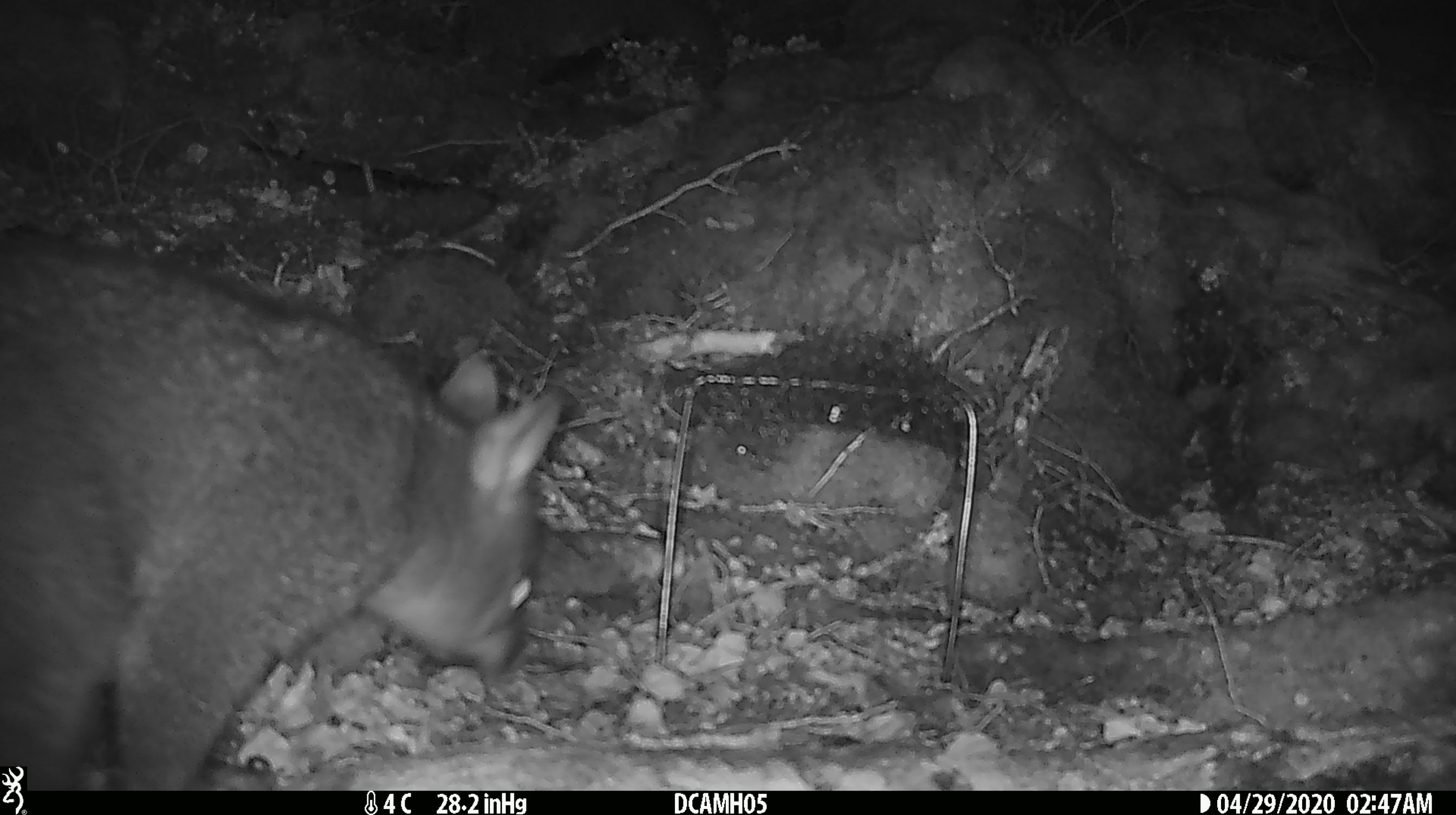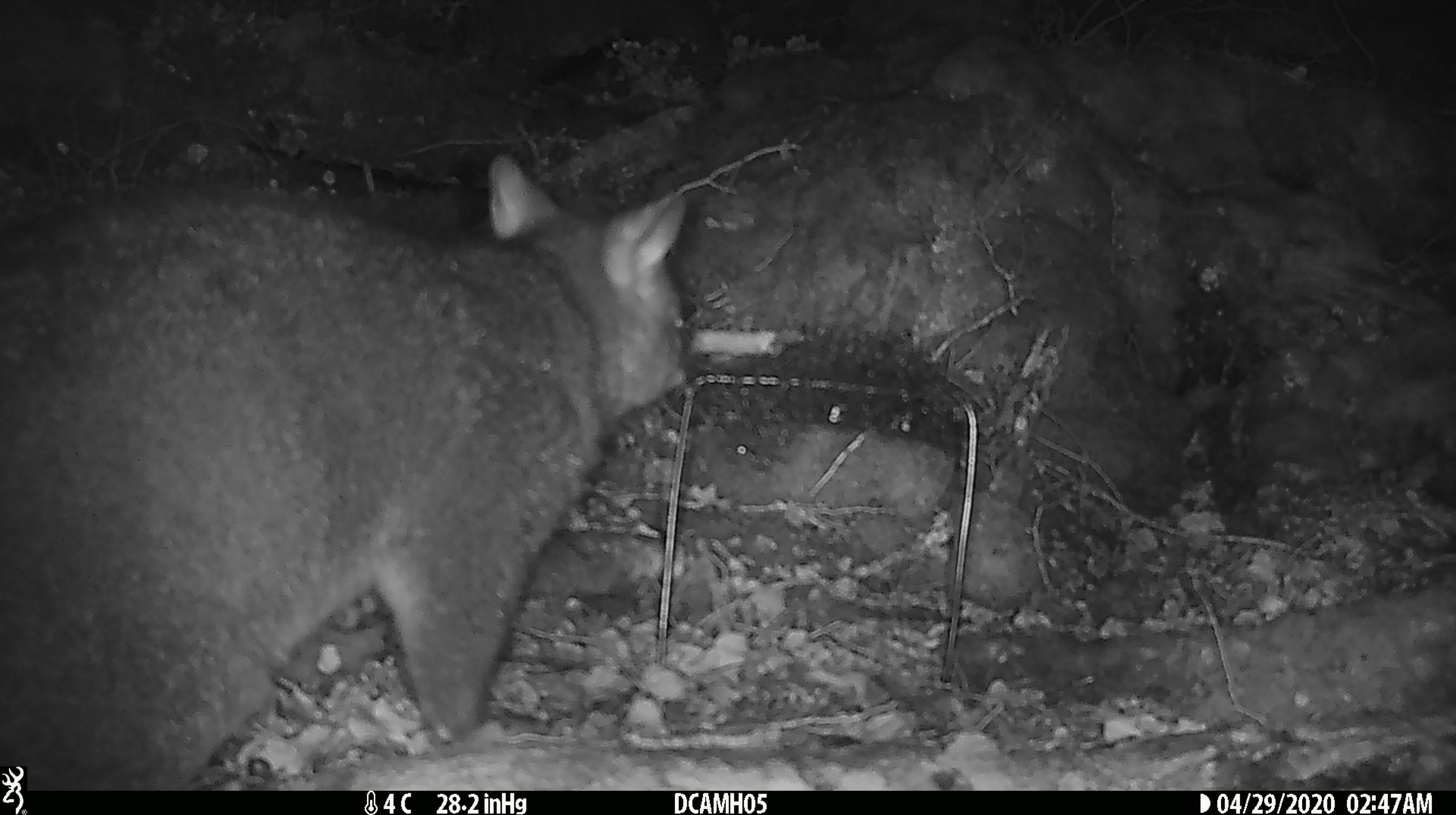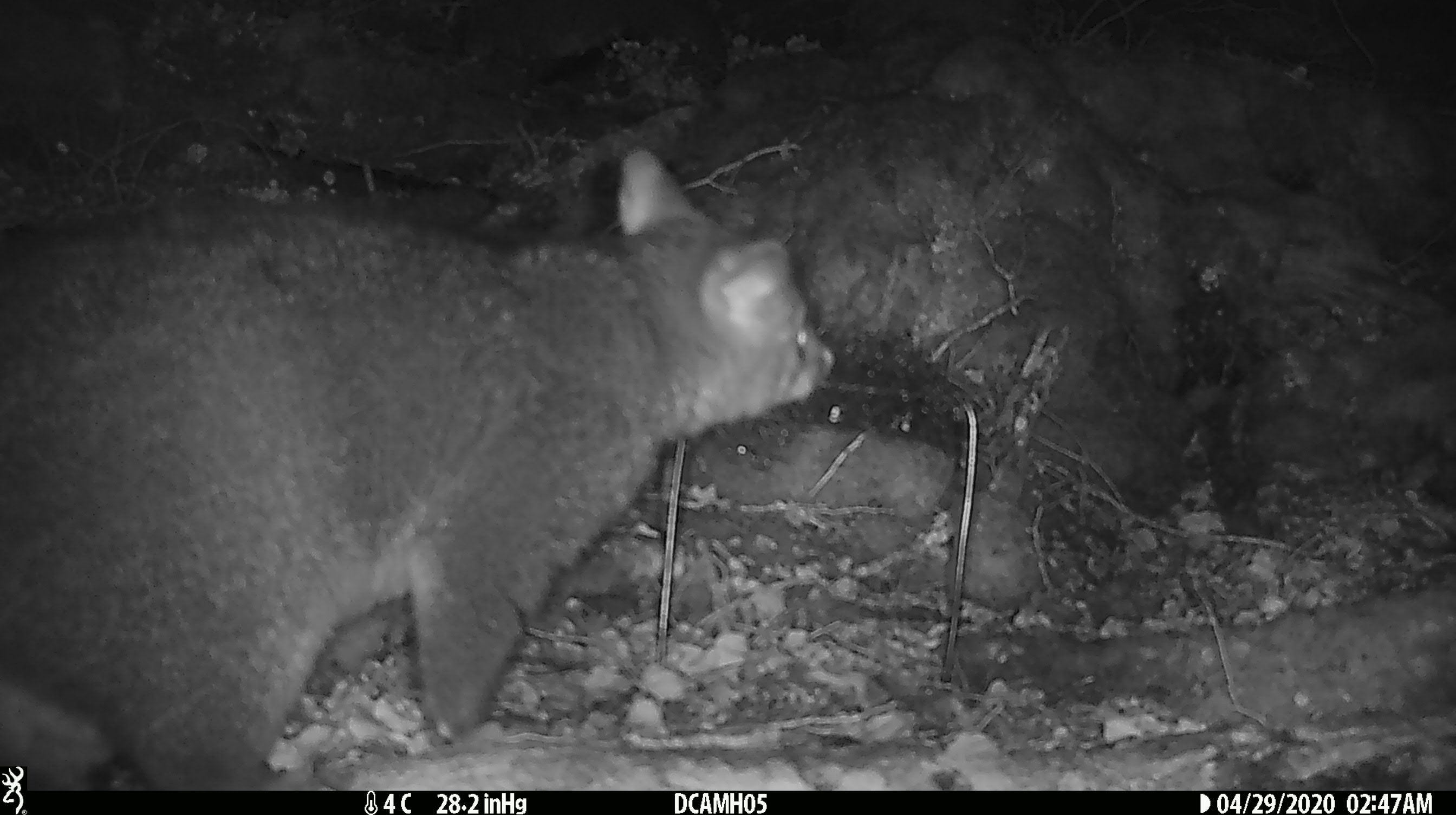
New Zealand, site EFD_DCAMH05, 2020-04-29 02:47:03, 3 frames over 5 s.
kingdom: Animalia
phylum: Chordata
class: Mammalia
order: Diprotodontia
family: Phalangeridae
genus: Trichosurus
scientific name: Trichosurus vulpecula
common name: common brushtail possum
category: possum